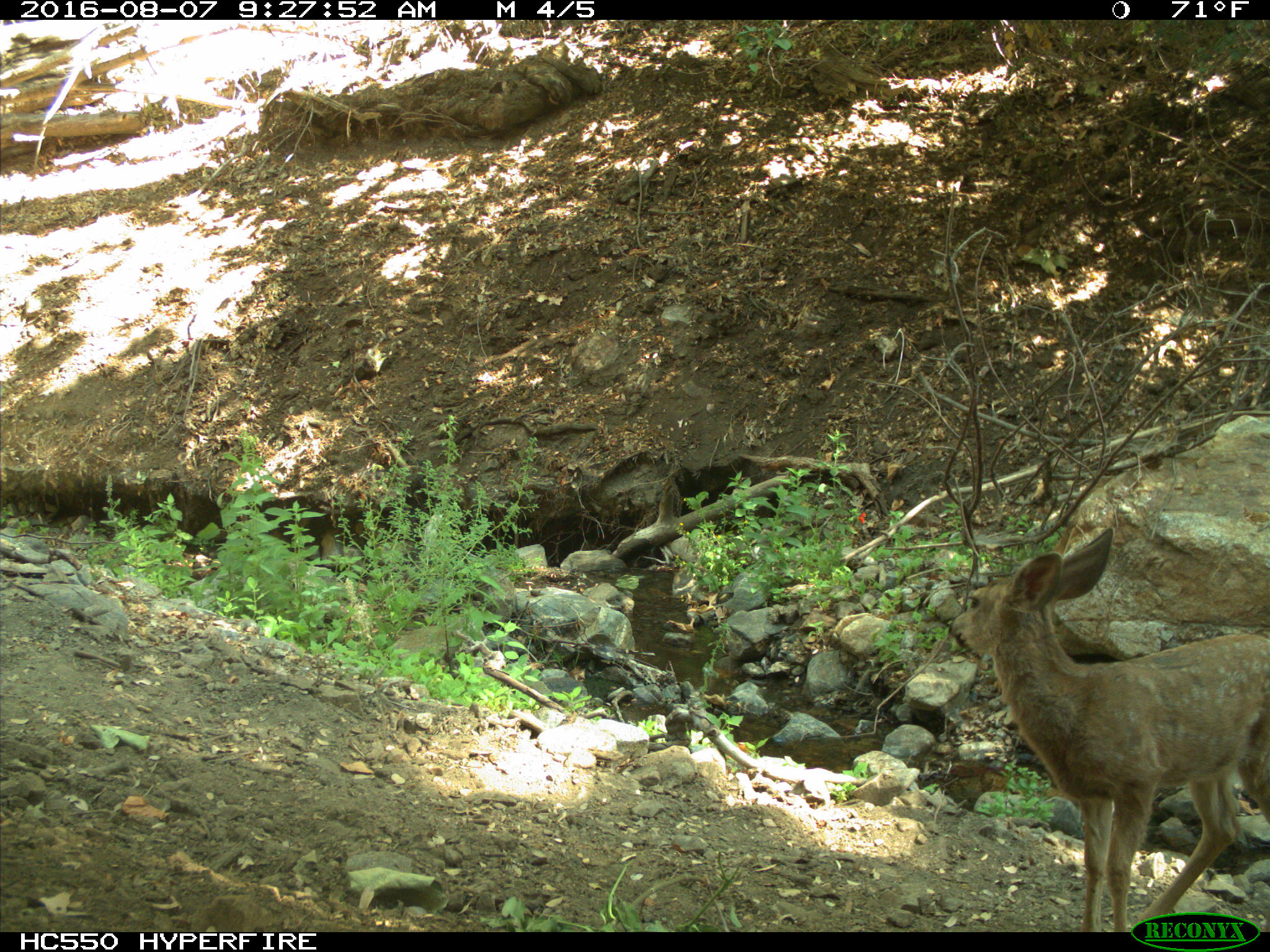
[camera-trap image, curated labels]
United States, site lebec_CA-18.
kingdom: Animalia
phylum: Chordata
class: Mammalia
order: Artiodactyla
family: Cervidae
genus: Odocoileus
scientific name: Odocoileus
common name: deer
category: unidentified deer